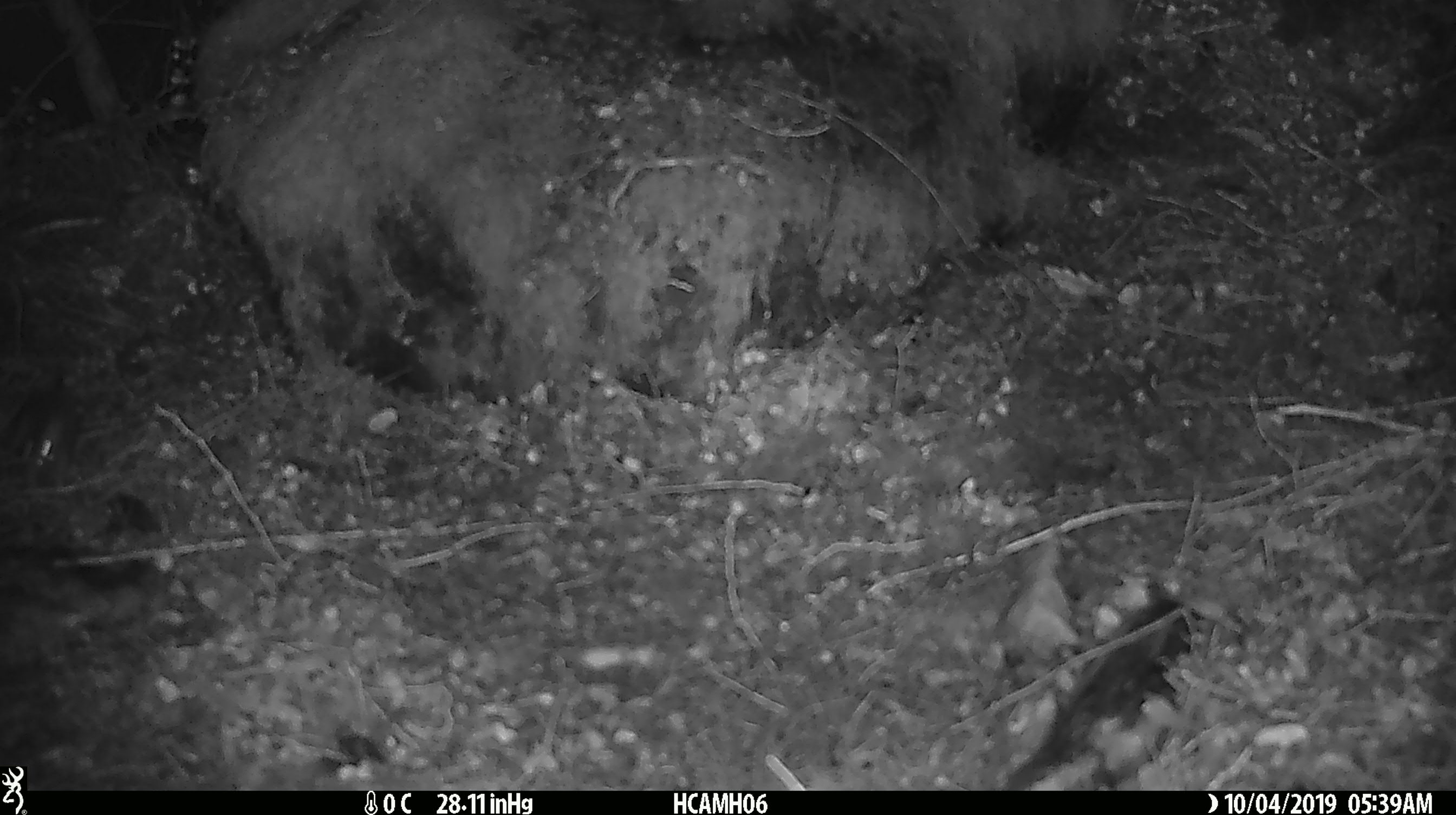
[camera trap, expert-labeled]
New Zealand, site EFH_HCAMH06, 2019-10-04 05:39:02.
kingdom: Animalia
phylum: Chordata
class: Mammalia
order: Rodentia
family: Muridae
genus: Mus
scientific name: Mus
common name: mouse